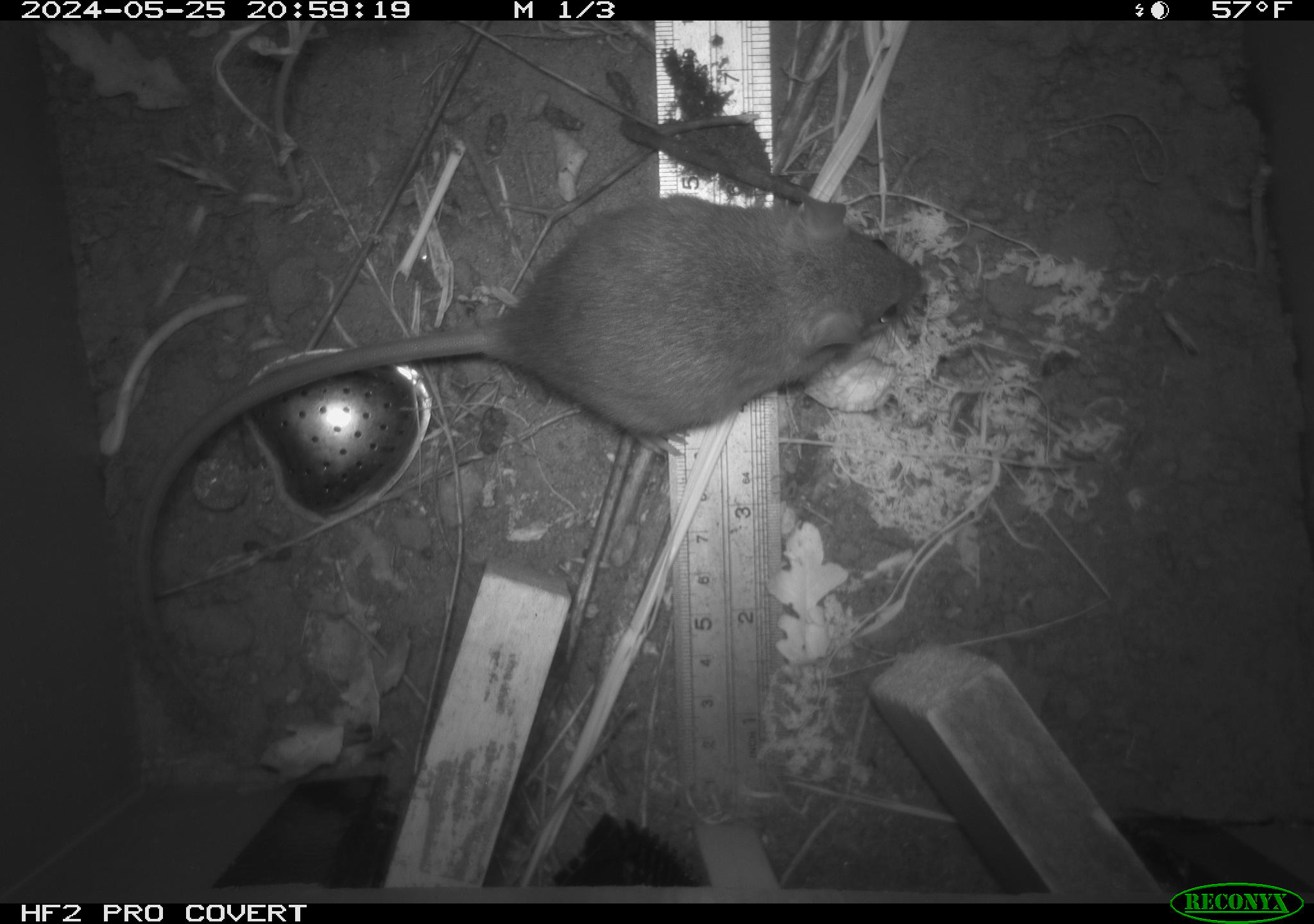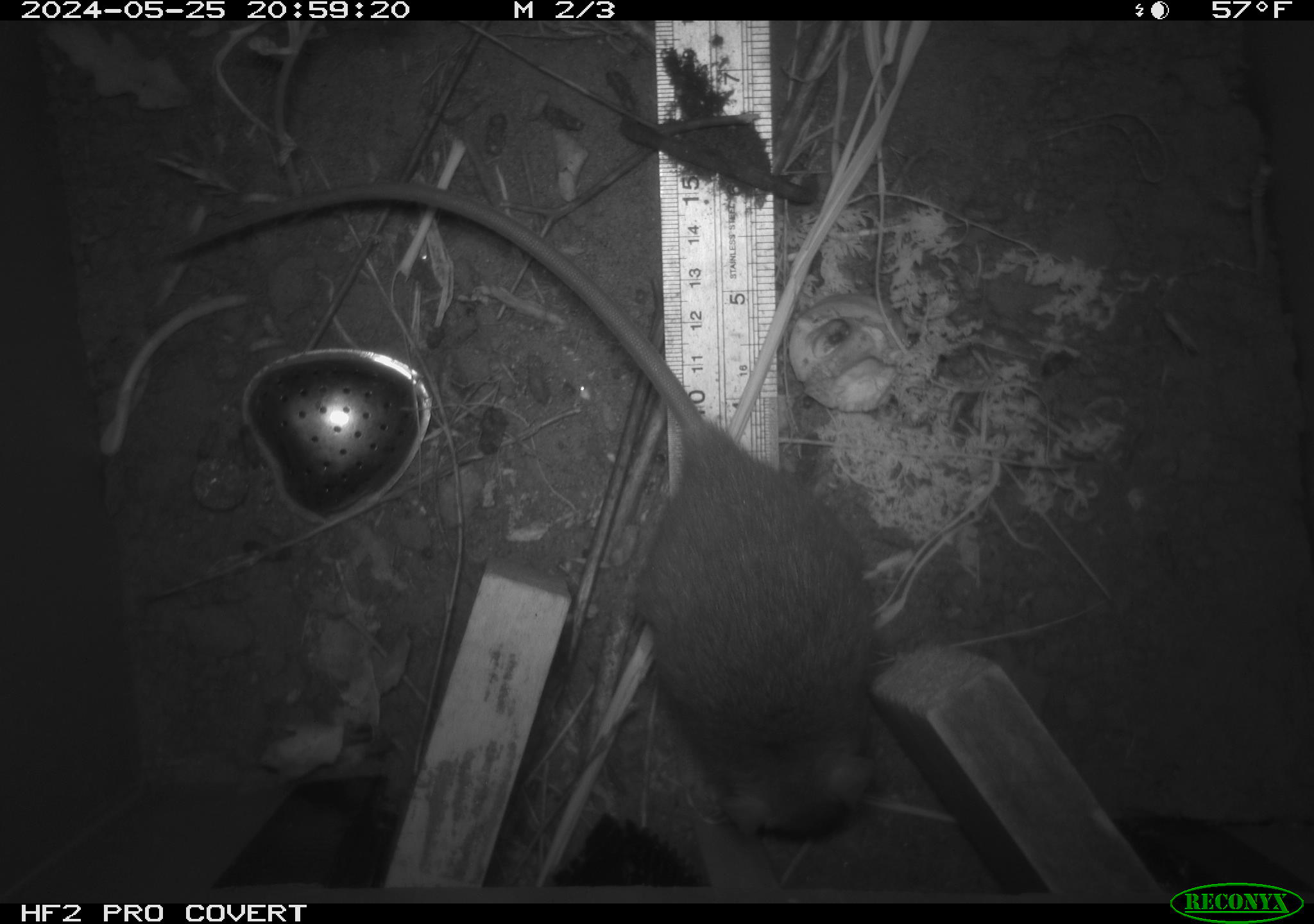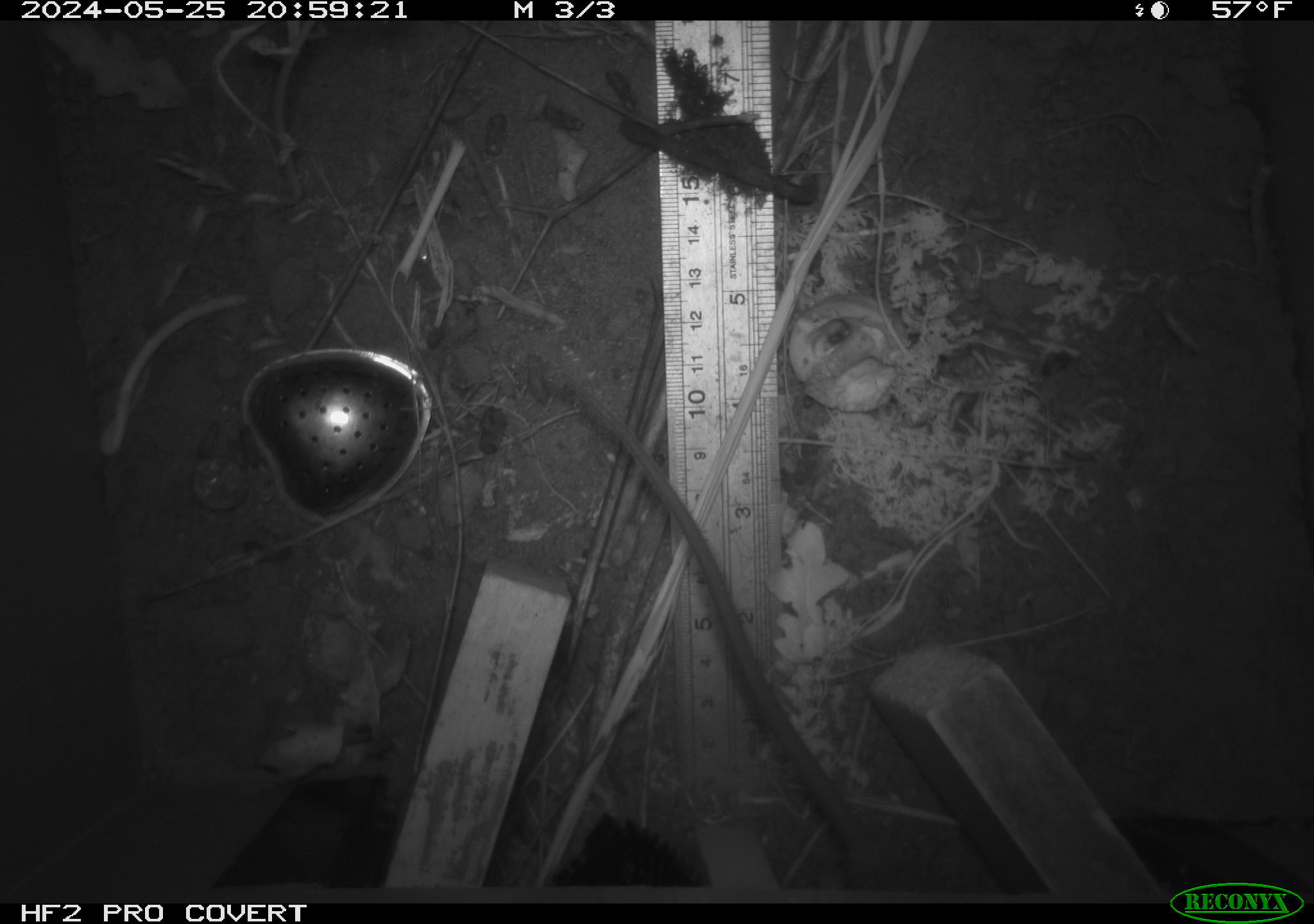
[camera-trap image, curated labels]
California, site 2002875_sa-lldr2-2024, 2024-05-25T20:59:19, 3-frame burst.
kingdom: Animalia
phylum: Chordata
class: Mammalia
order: Rodentia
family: Muridae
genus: Rattus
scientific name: Rattus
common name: rat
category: rattus species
Rattus species (rat) (Rattus).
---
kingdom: Animalia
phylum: Chordata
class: Mammalia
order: Rodentia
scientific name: Rodentia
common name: rodent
Rodent (Rodentia).